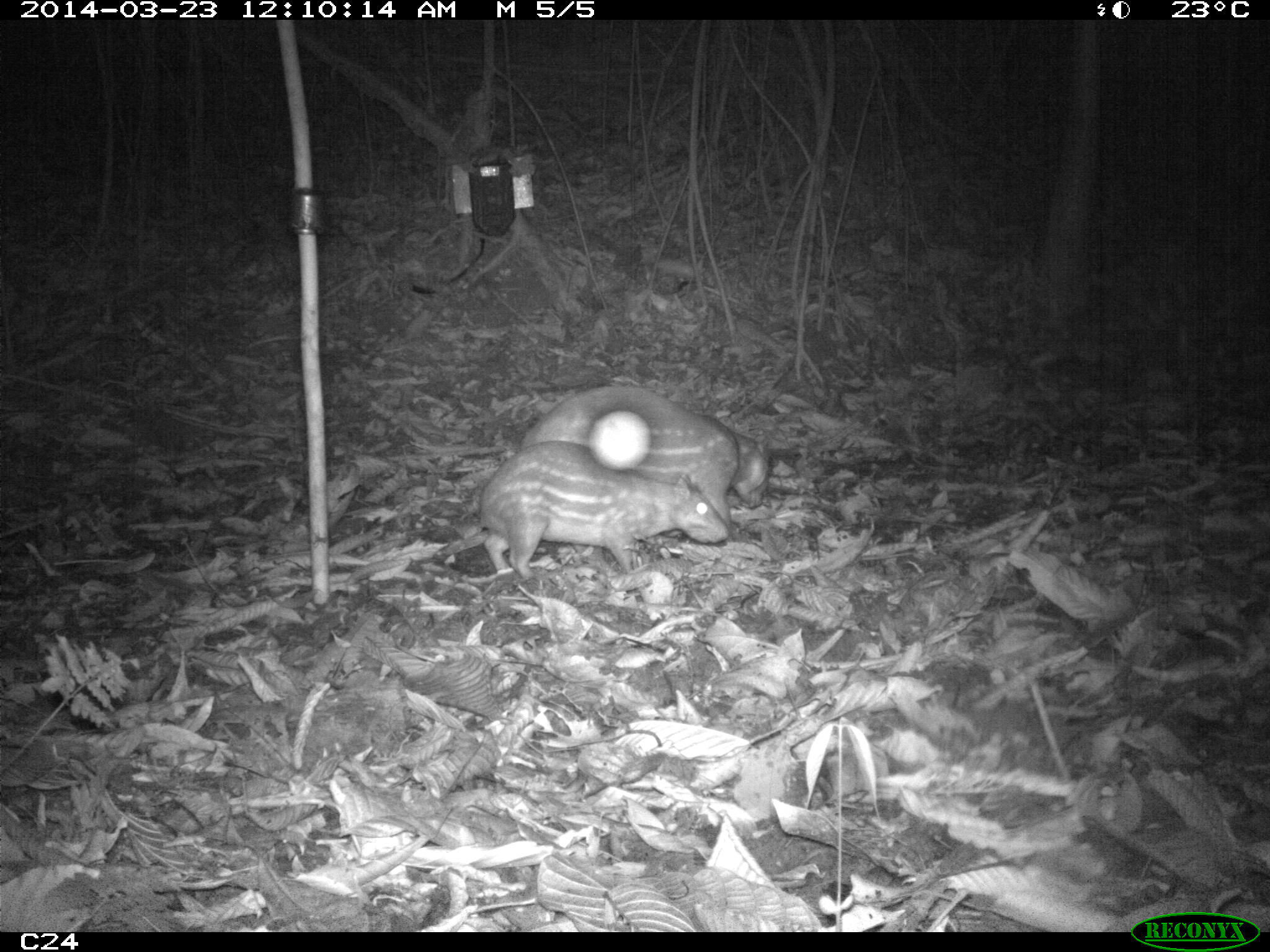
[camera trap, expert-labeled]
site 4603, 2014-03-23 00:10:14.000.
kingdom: Animalia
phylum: Chordata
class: Mammalia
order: Rodentia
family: Cuniculidae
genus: Cuniculus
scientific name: Cuniculus paca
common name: spotted paca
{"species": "Cuniculus paca (spotted paca)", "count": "2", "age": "adult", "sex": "female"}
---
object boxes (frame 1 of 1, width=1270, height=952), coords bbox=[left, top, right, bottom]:
cuniculus paca: bbox=[473, 438, 730, 583]; bbox=[517, 382, 772, 522]